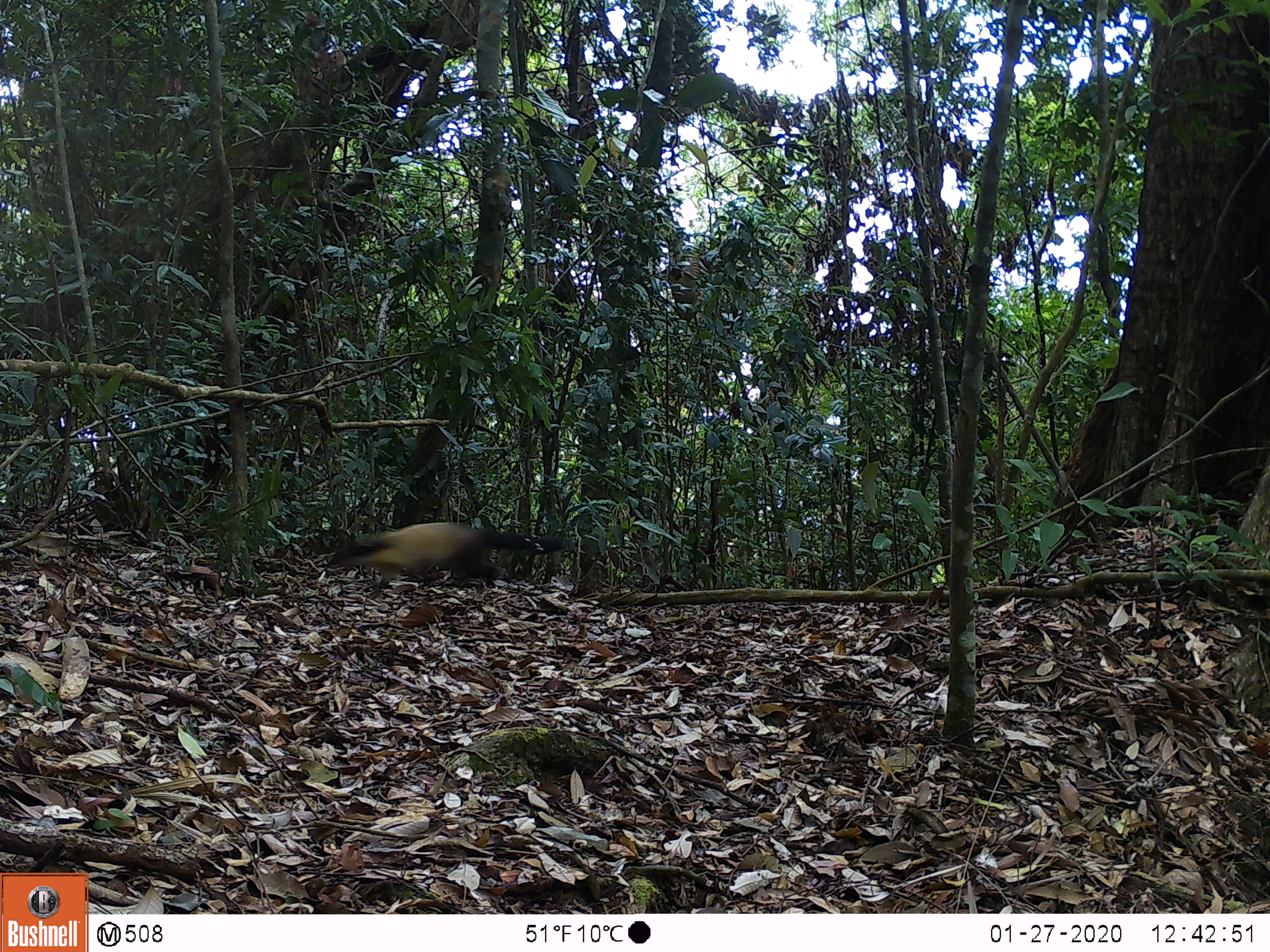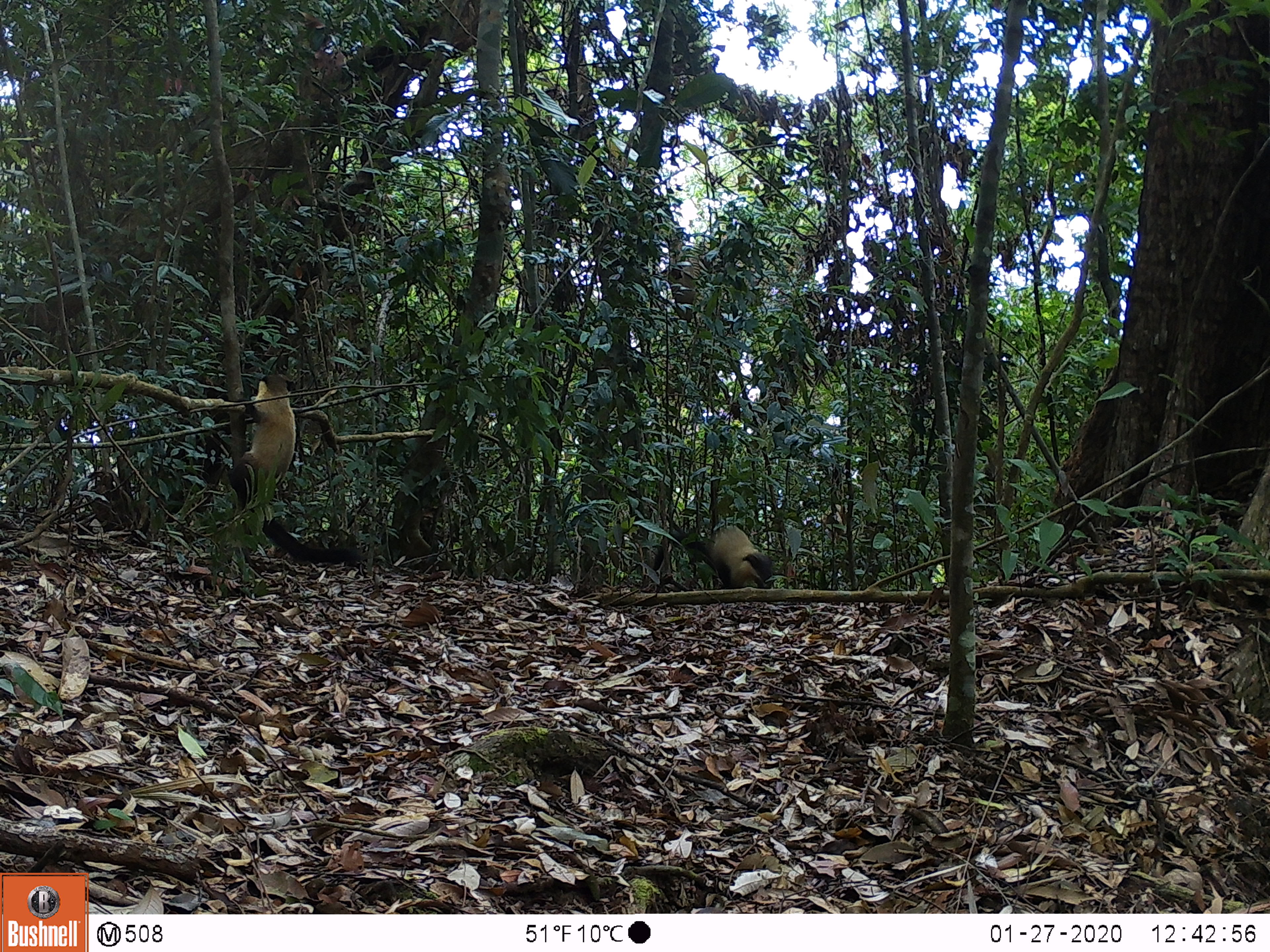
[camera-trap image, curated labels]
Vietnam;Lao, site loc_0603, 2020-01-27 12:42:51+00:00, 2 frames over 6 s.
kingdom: Animalia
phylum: Chordata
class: Mammalia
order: Carnivora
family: Mustelidae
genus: Martes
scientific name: Martes flavigula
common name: yellow-throated marten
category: yellow throated marten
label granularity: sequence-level